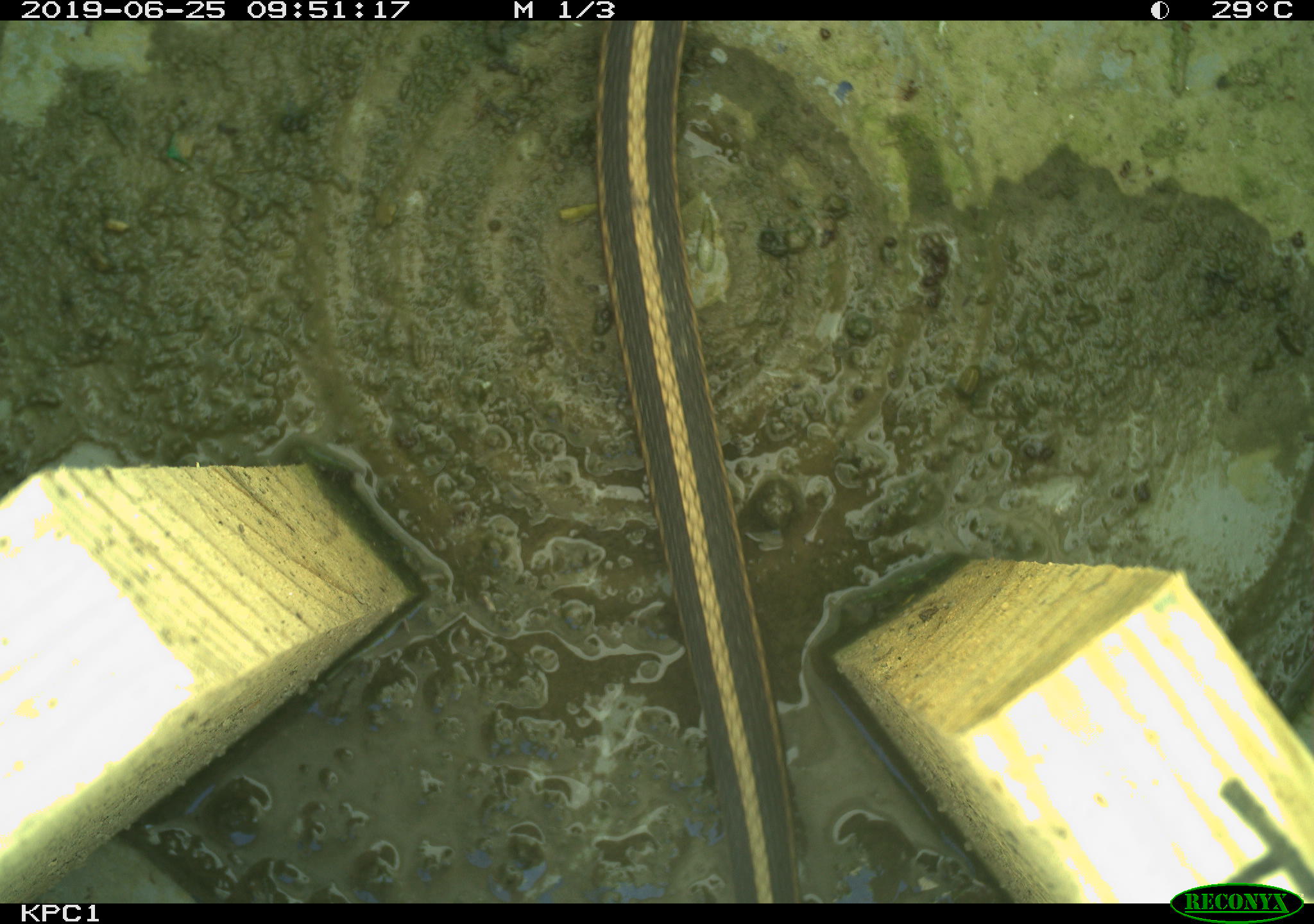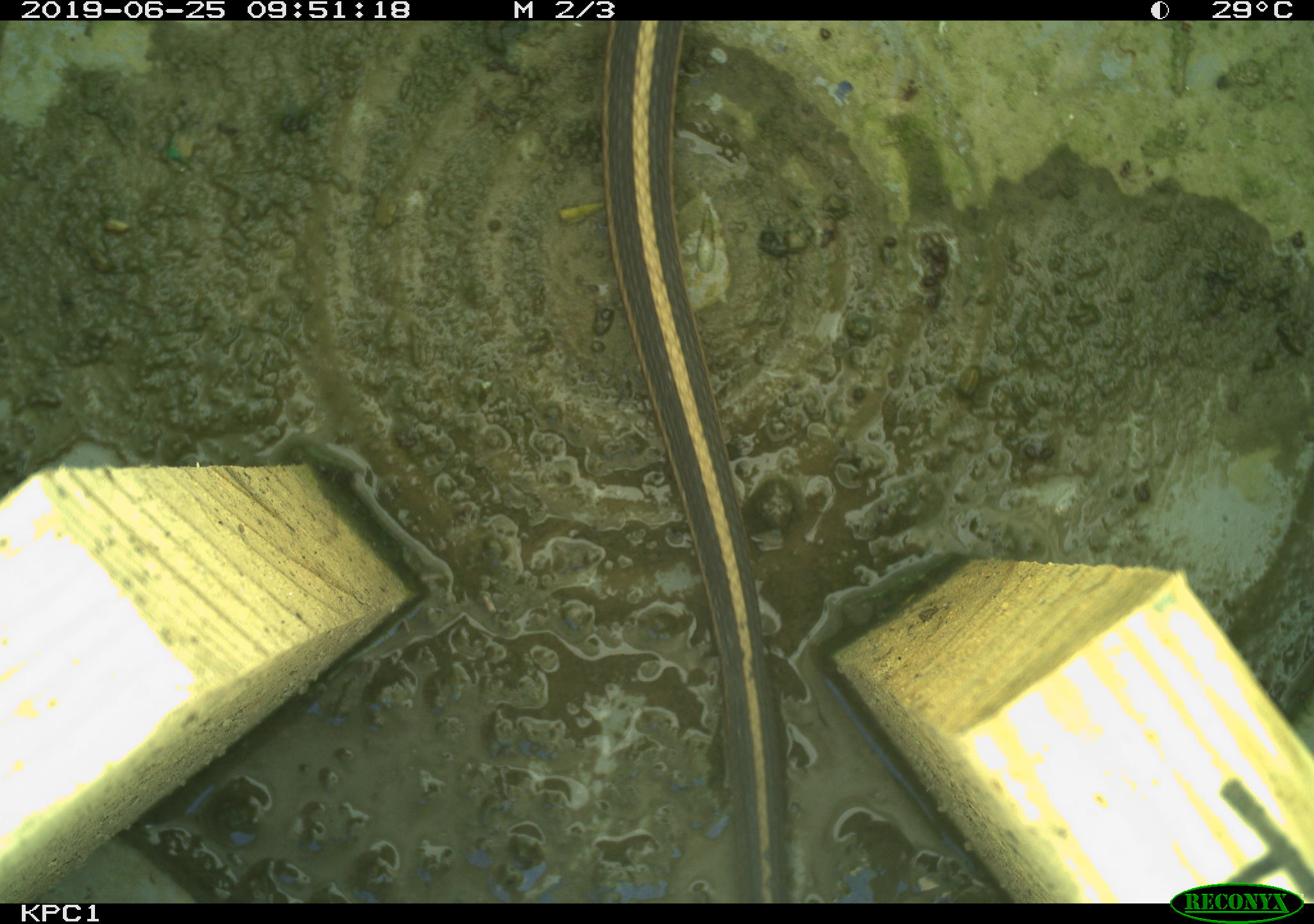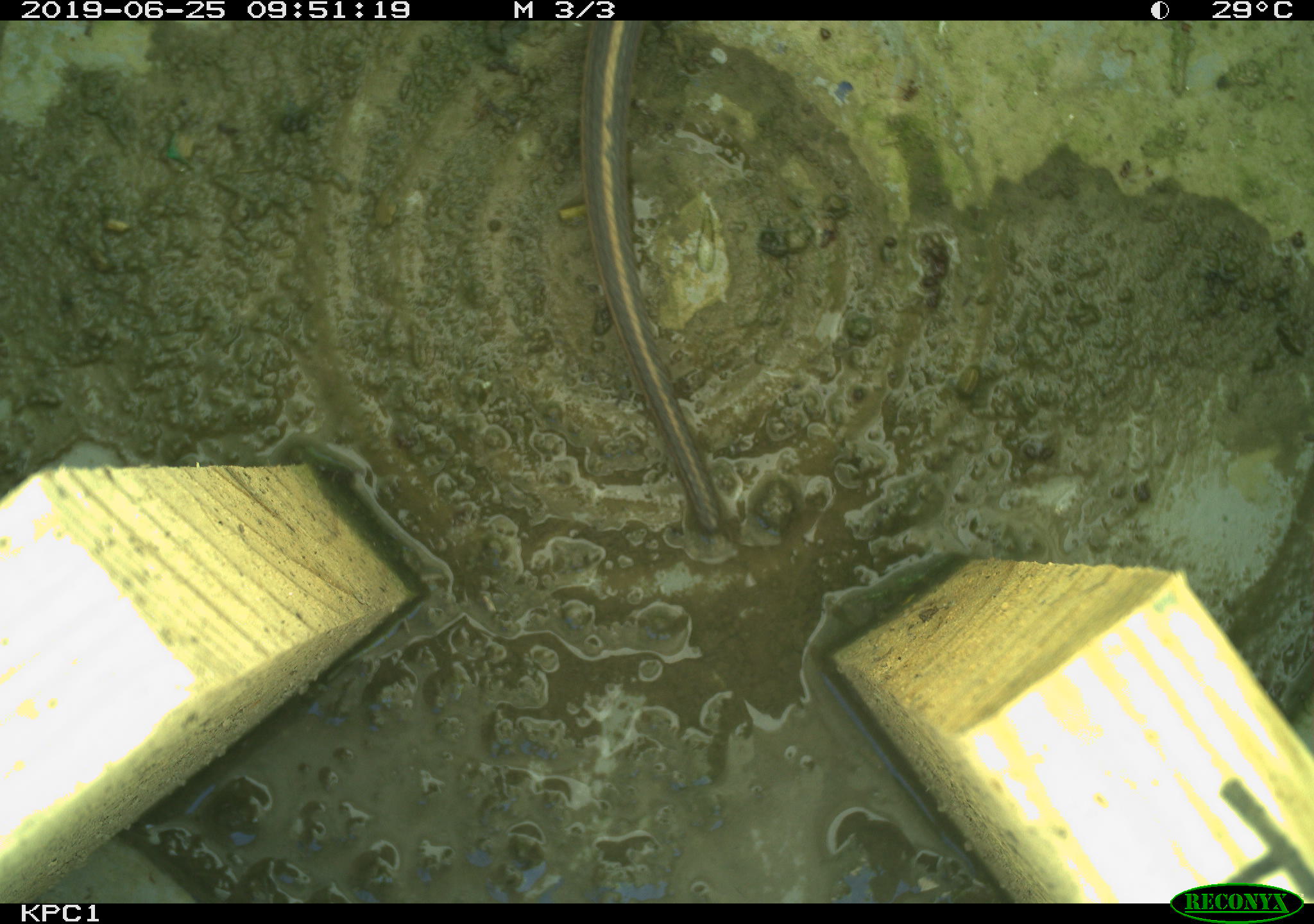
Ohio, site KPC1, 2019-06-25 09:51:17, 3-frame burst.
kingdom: Animalia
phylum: Chordata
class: Reptilia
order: Squamata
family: Colubridae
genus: Thamnophis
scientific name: Thamnophis sirtalis sirtalis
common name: eastern gartersnake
Eastern gartersnake (Thamnophis sirtalis sirtalis).